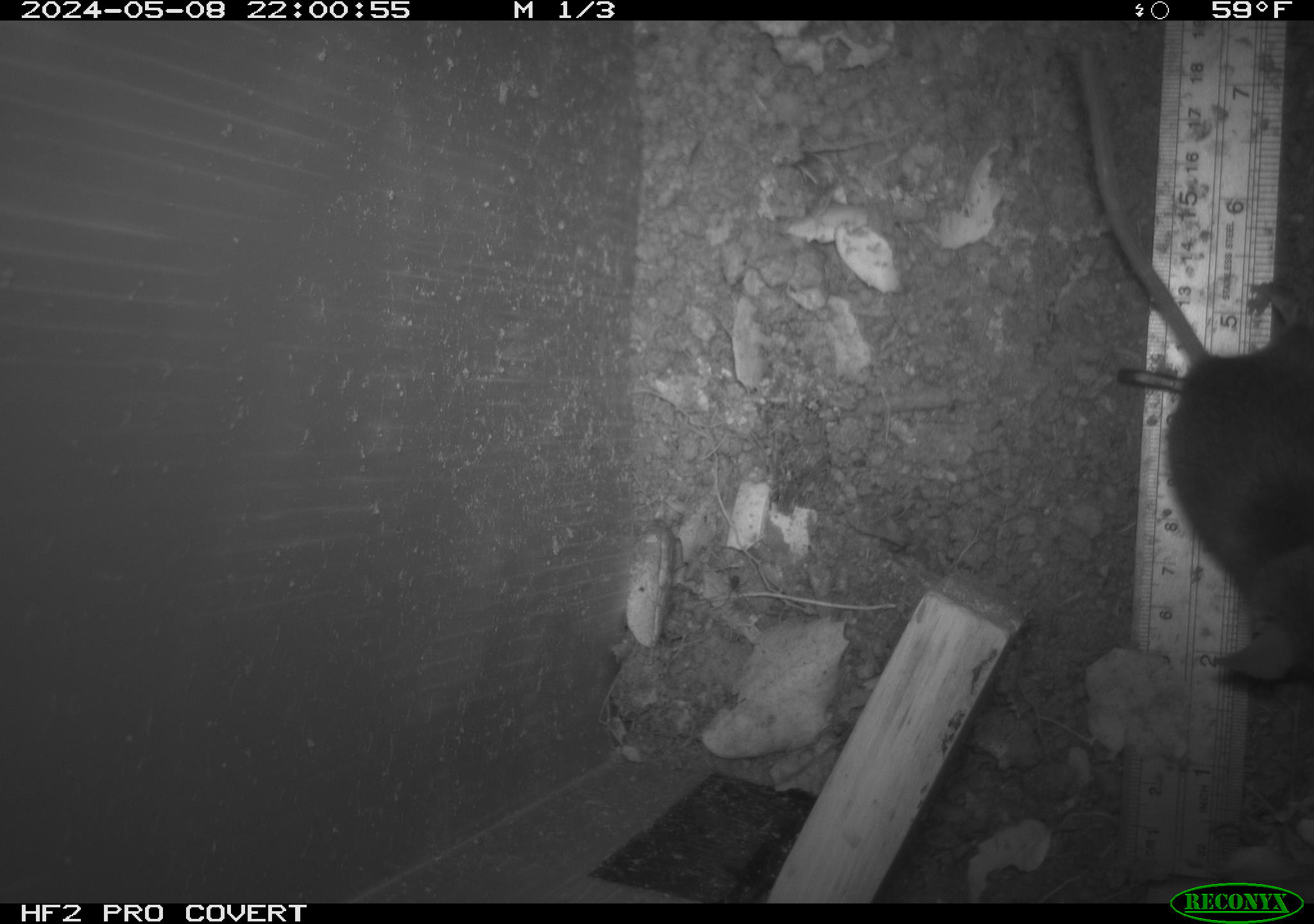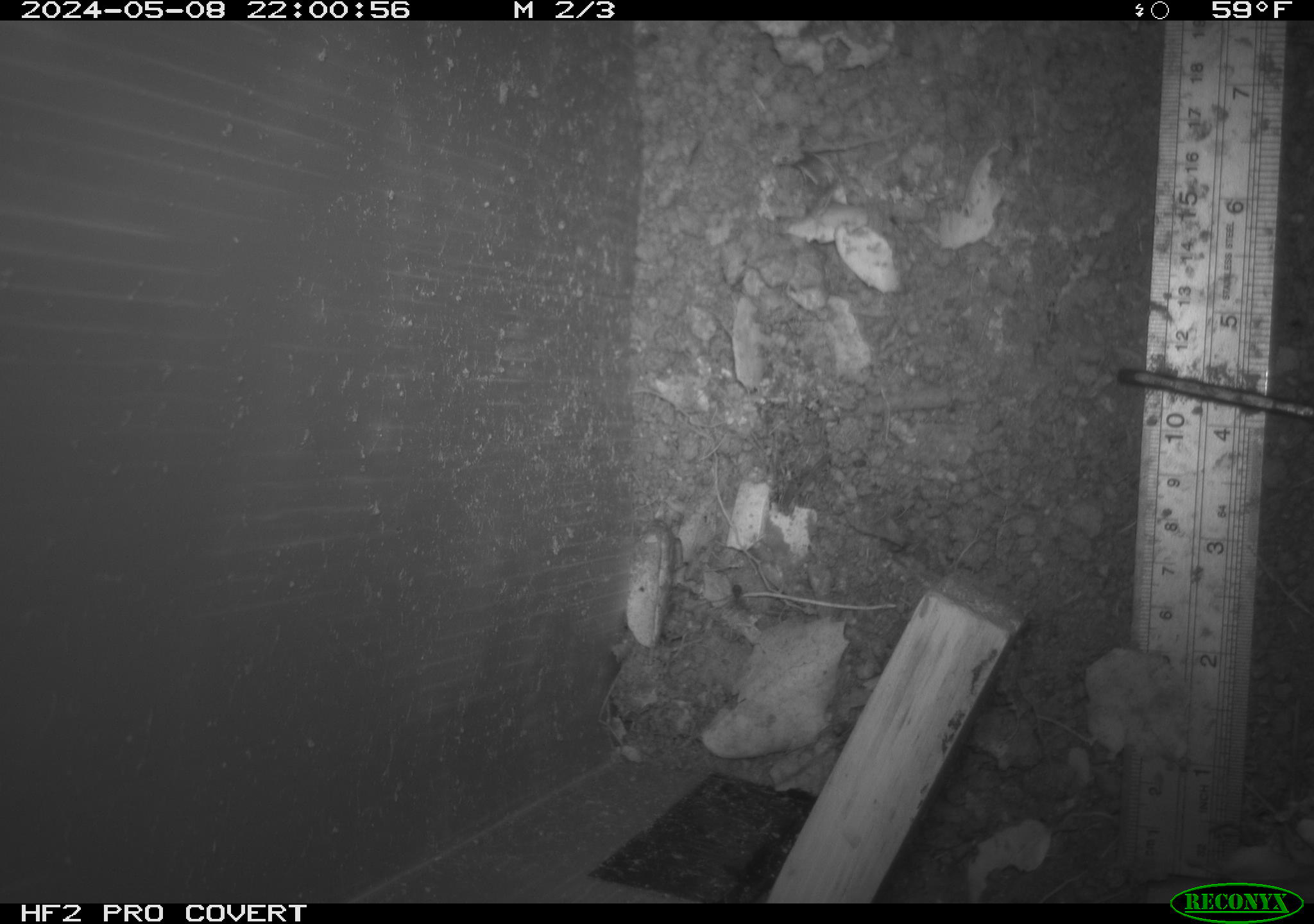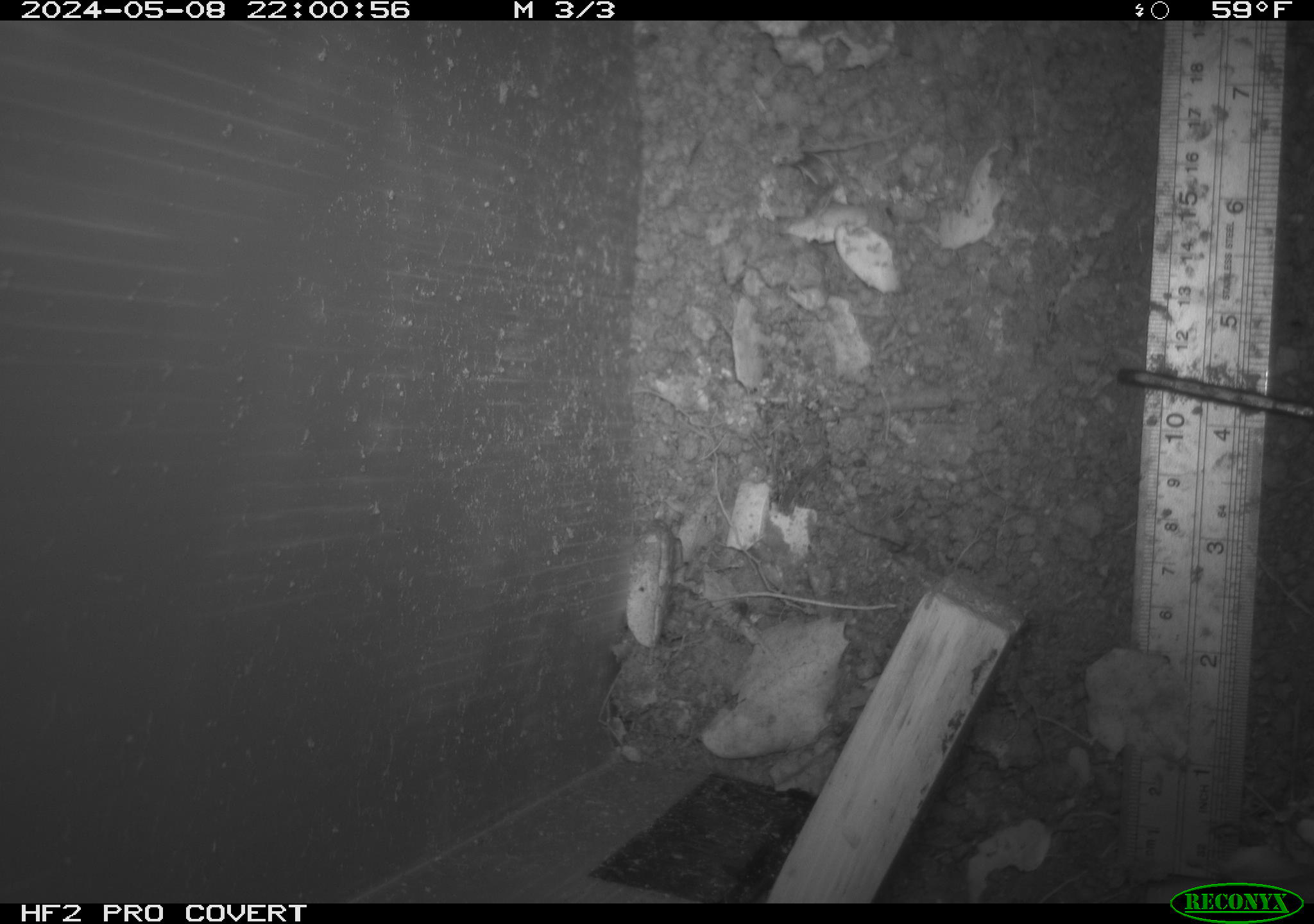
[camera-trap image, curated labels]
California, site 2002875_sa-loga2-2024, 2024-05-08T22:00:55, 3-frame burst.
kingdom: Animalia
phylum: Chordata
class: Mammalia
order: Rodentia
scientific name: Rodentia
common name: rodent